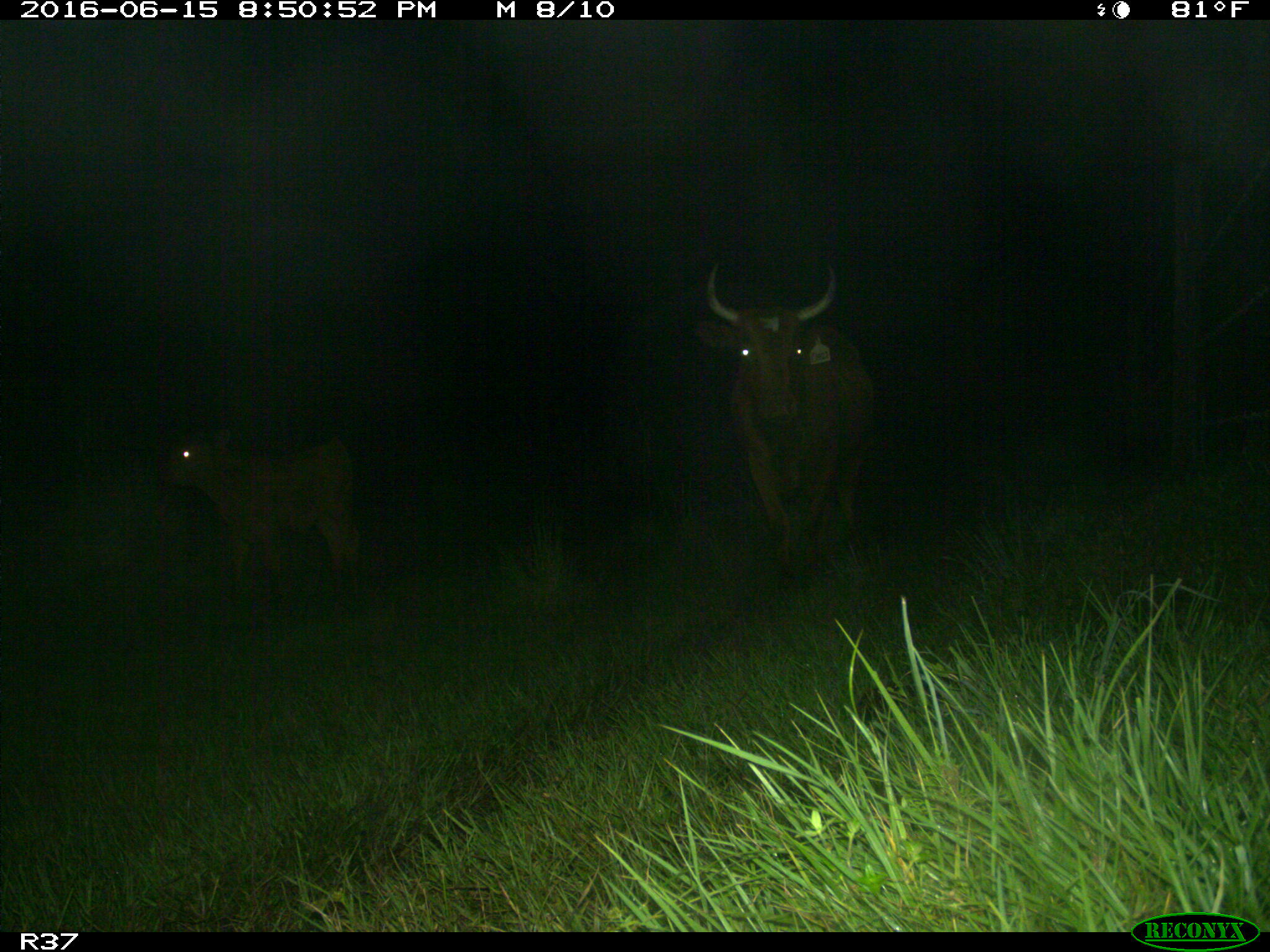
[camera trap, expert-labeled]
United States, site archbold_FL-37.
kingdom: Animalia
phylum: Chordata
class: Mammalia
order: Artiodactyla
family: Bovidae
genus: Bos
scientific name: Bos taurus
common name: domestic cow